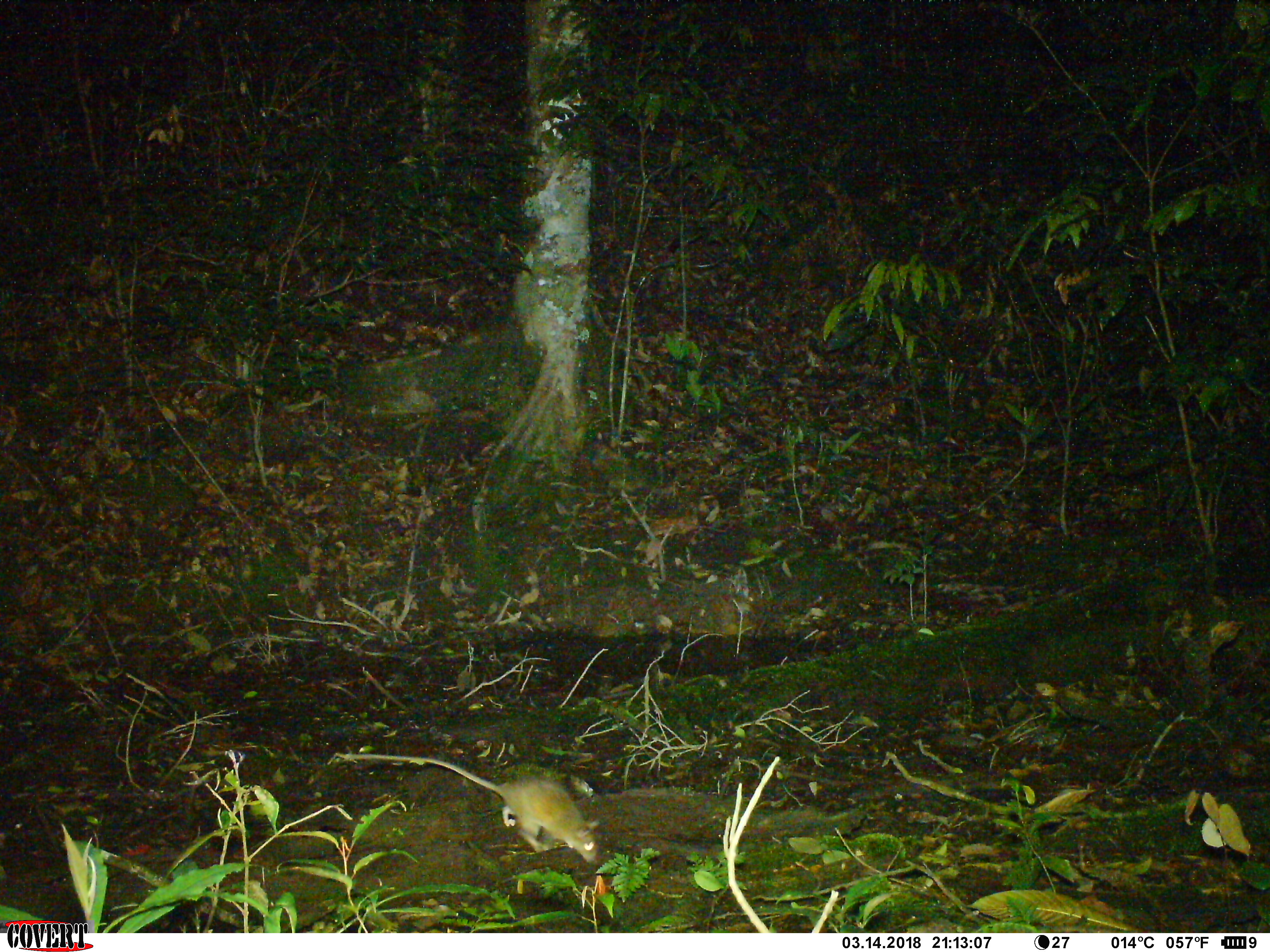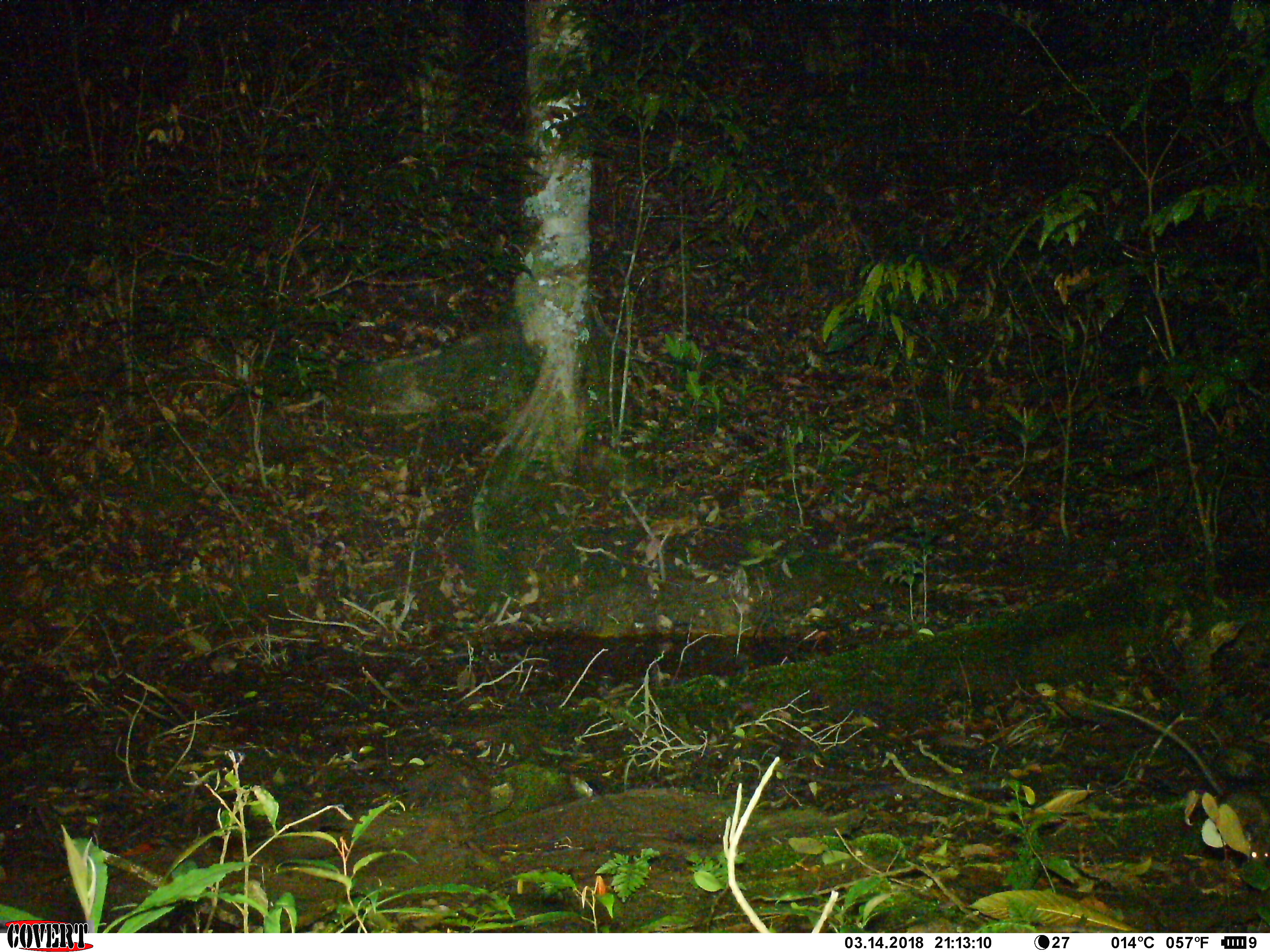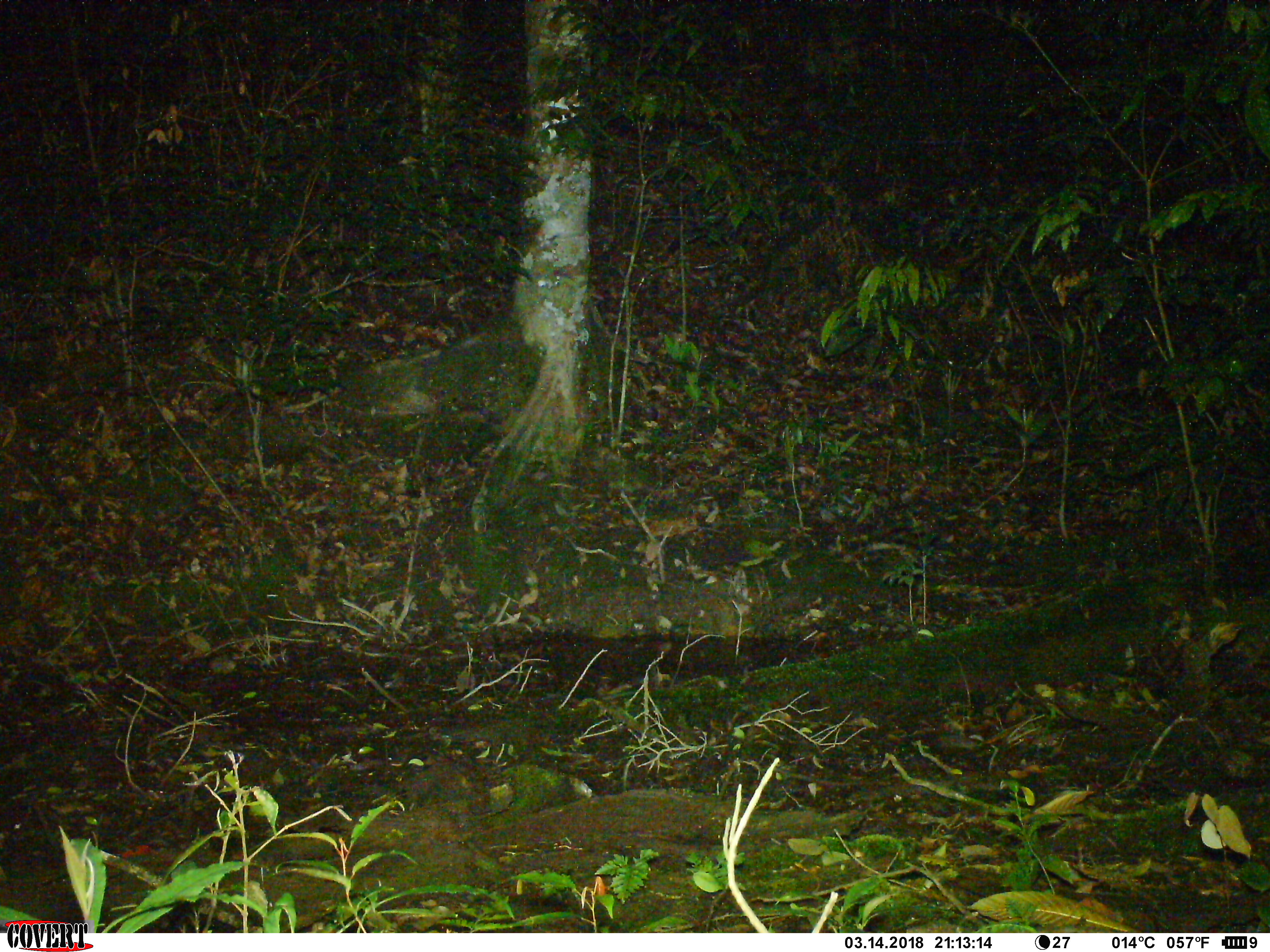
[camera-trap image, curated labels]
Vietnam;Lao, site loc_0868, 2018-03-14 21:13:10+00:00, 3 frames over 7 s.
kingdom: Animalia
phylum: Chordata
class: Mammalia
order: Rodentia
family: Muridae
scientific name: Muridae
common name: old-world mice and rats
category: unidentified murid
Unidentified murid (old-world mice and rats) (Muridae). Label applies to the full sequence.